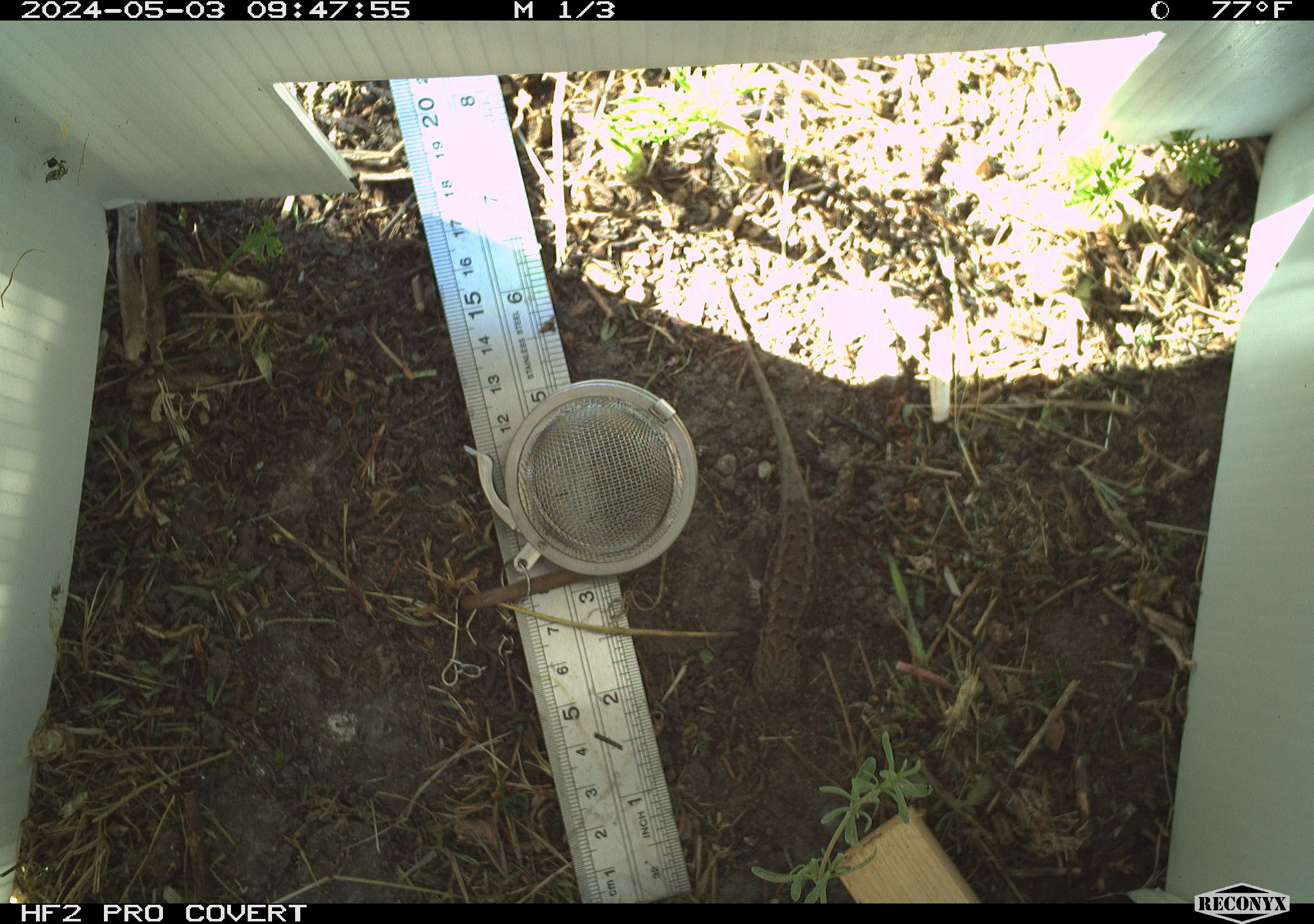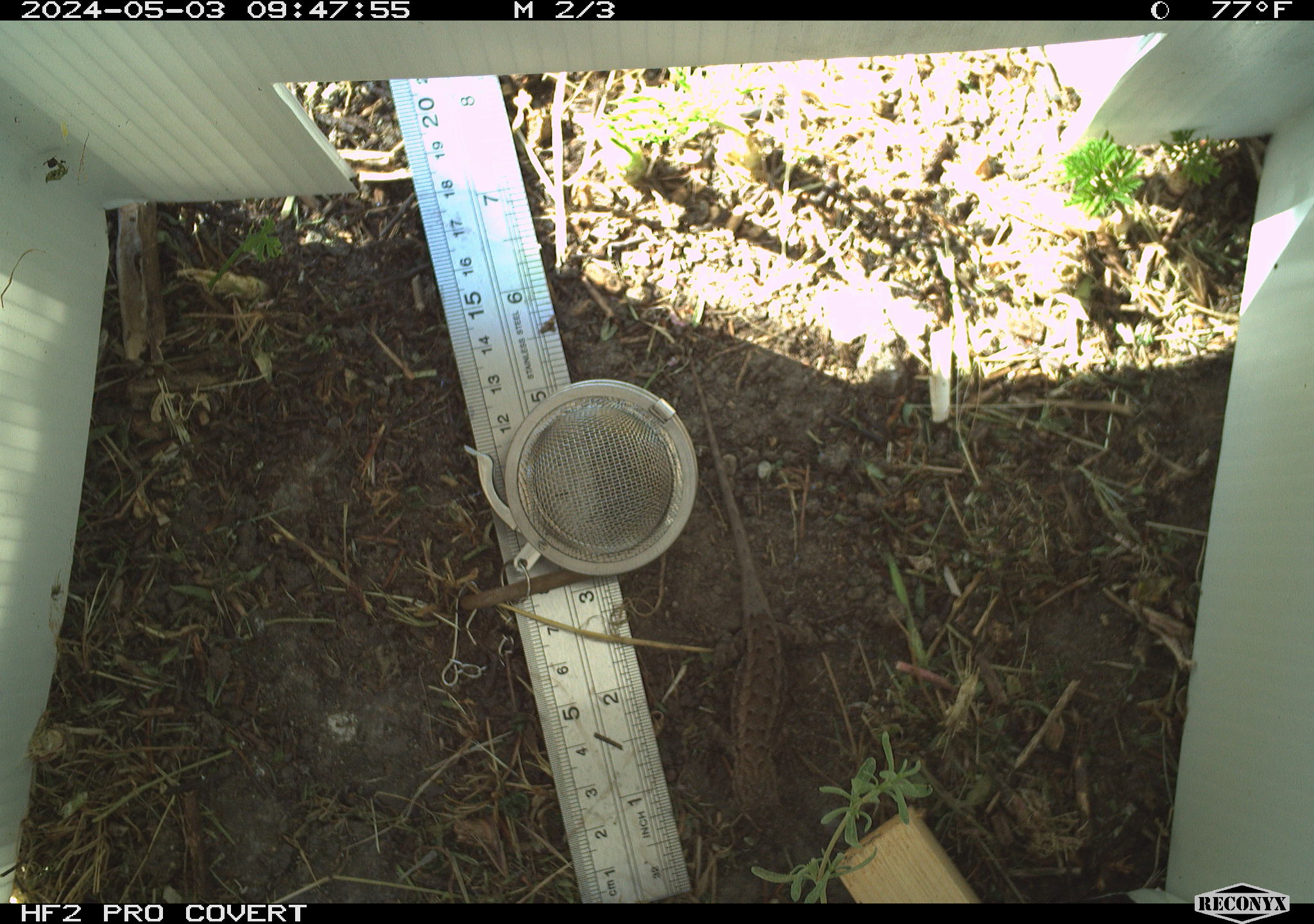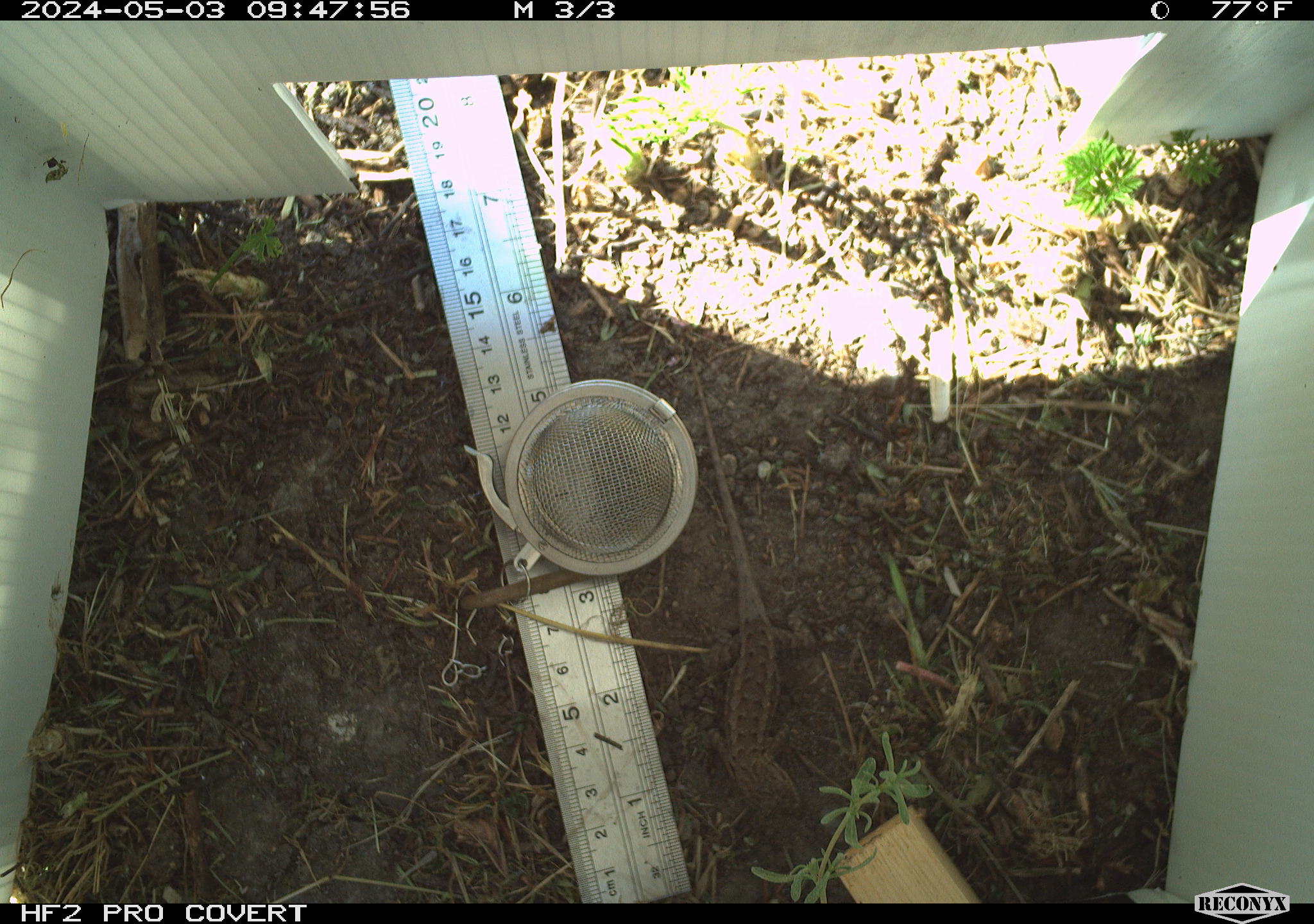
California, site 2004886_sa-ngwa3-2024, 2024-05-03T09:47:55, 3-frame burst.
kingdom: Animalia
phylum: Chordata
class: Reptilia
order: Squamata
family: Phrynosomatidae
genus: Sceloporus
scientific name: Sceloporus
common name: spiny lizards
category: sceloporus species